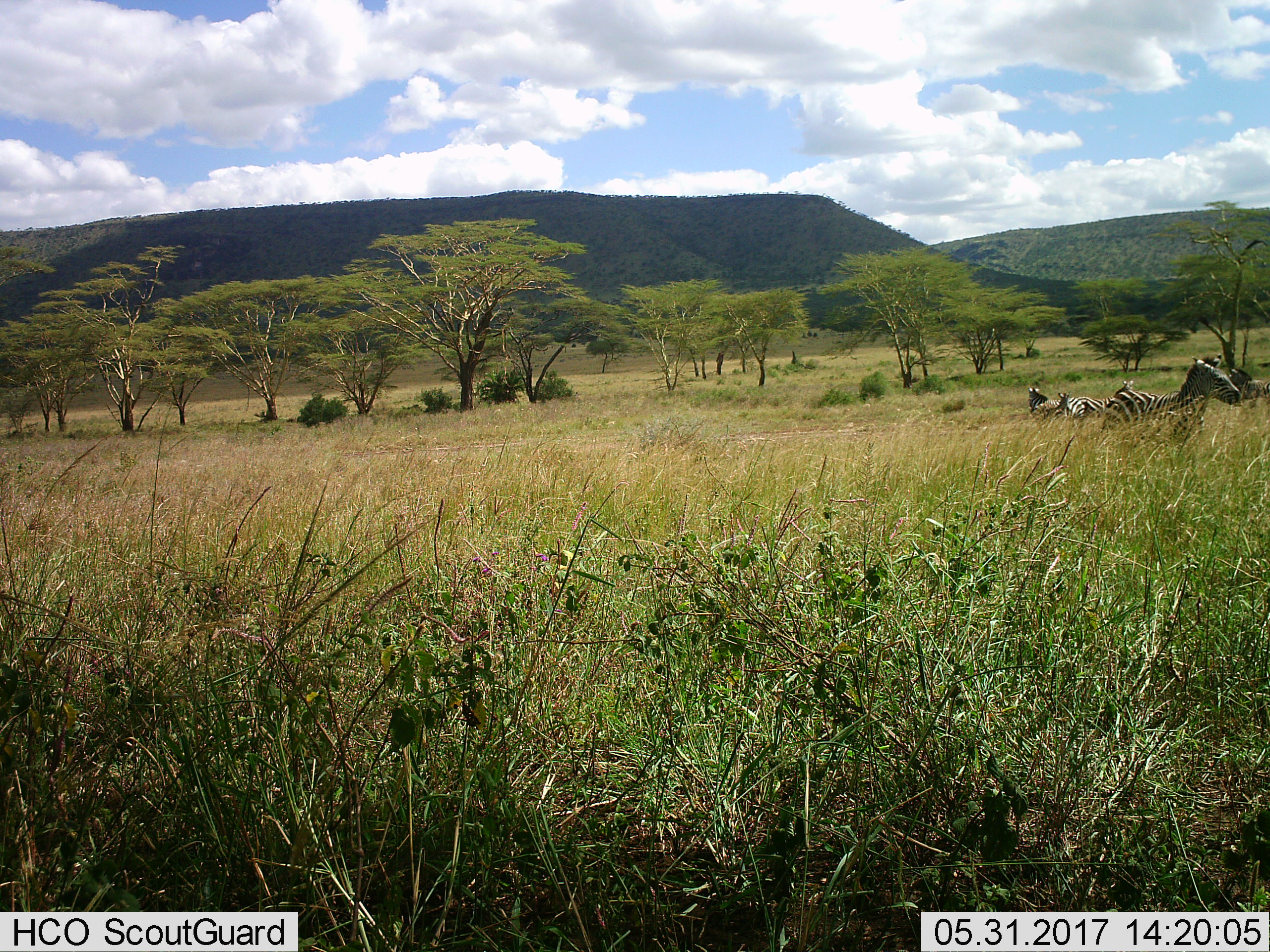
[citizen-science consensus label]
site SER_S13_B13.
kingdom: Animalia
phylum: Chordata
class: Mammalia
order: Perissodactyla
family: Equidae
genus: Equus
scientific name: Equus quagga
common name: plains zebra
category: zebraplains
Zebraplains (plains zebra) (Equus quagga), count 3. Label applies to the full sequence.